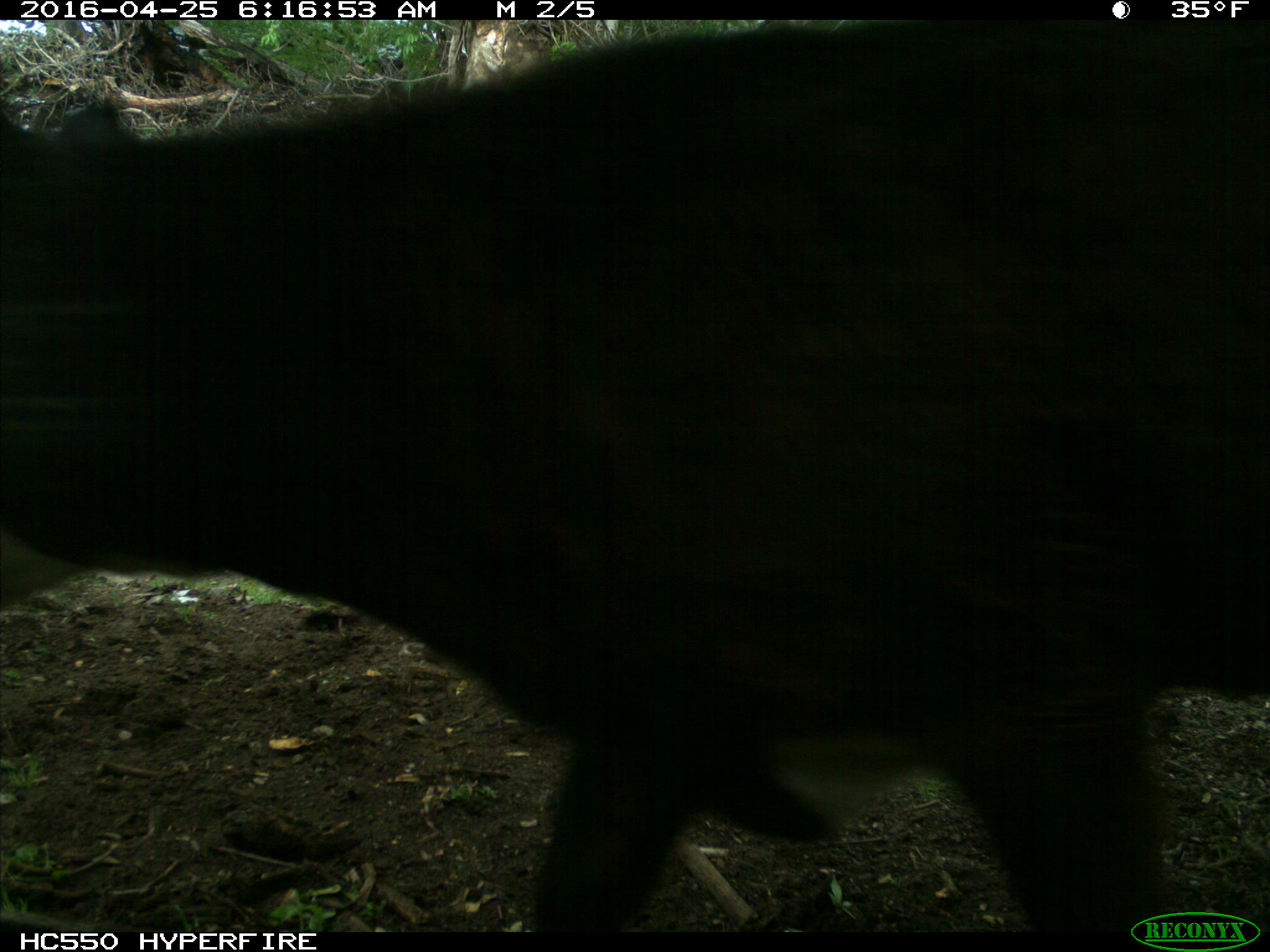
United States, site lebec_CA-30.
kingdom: Animalia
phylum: Chordata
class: Mammalia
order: Artiodactyla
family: Bovidae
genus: Bos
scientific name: Bos taurus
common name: domestic cow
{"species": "Bos taurus (domestic cow)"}